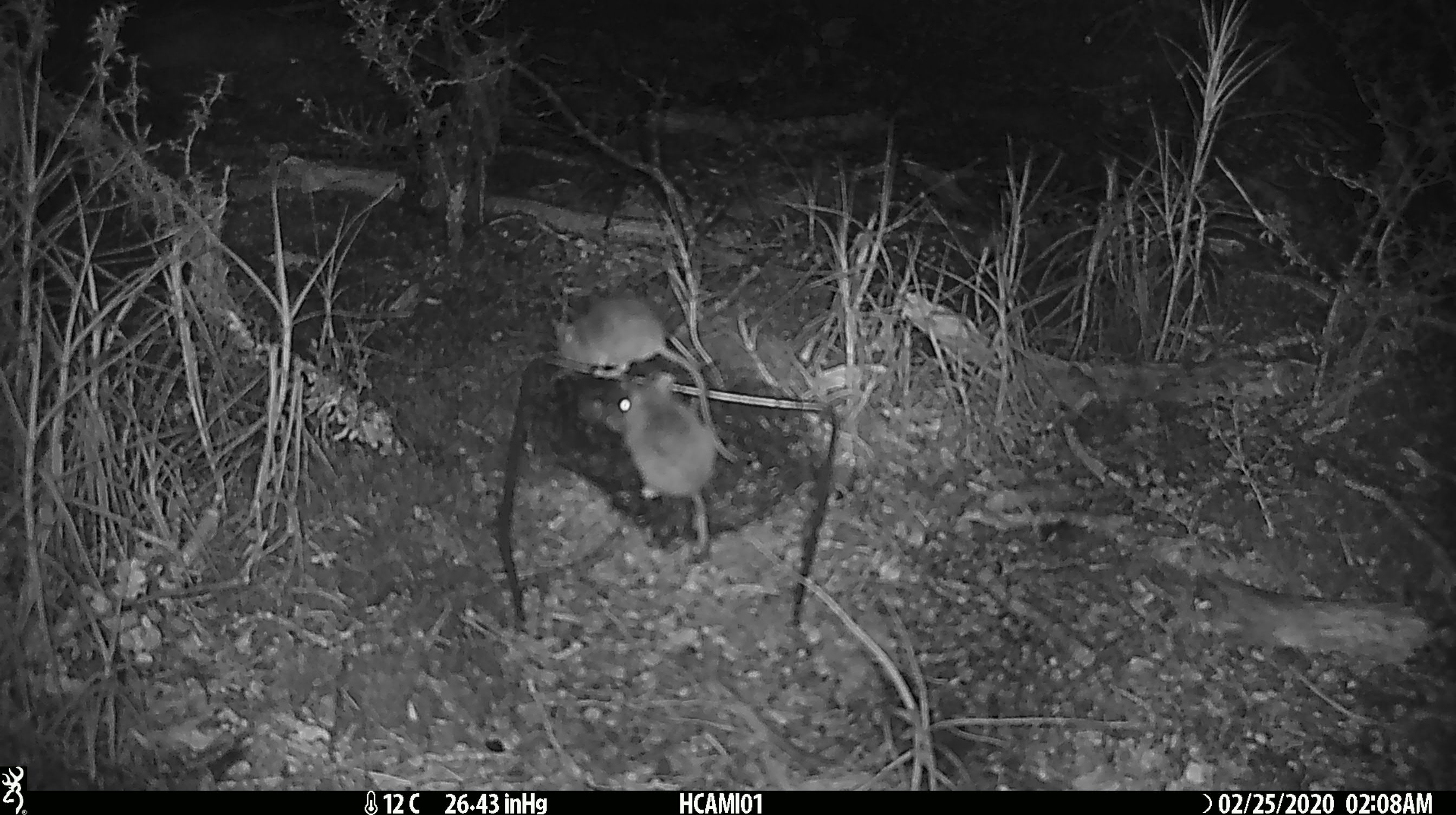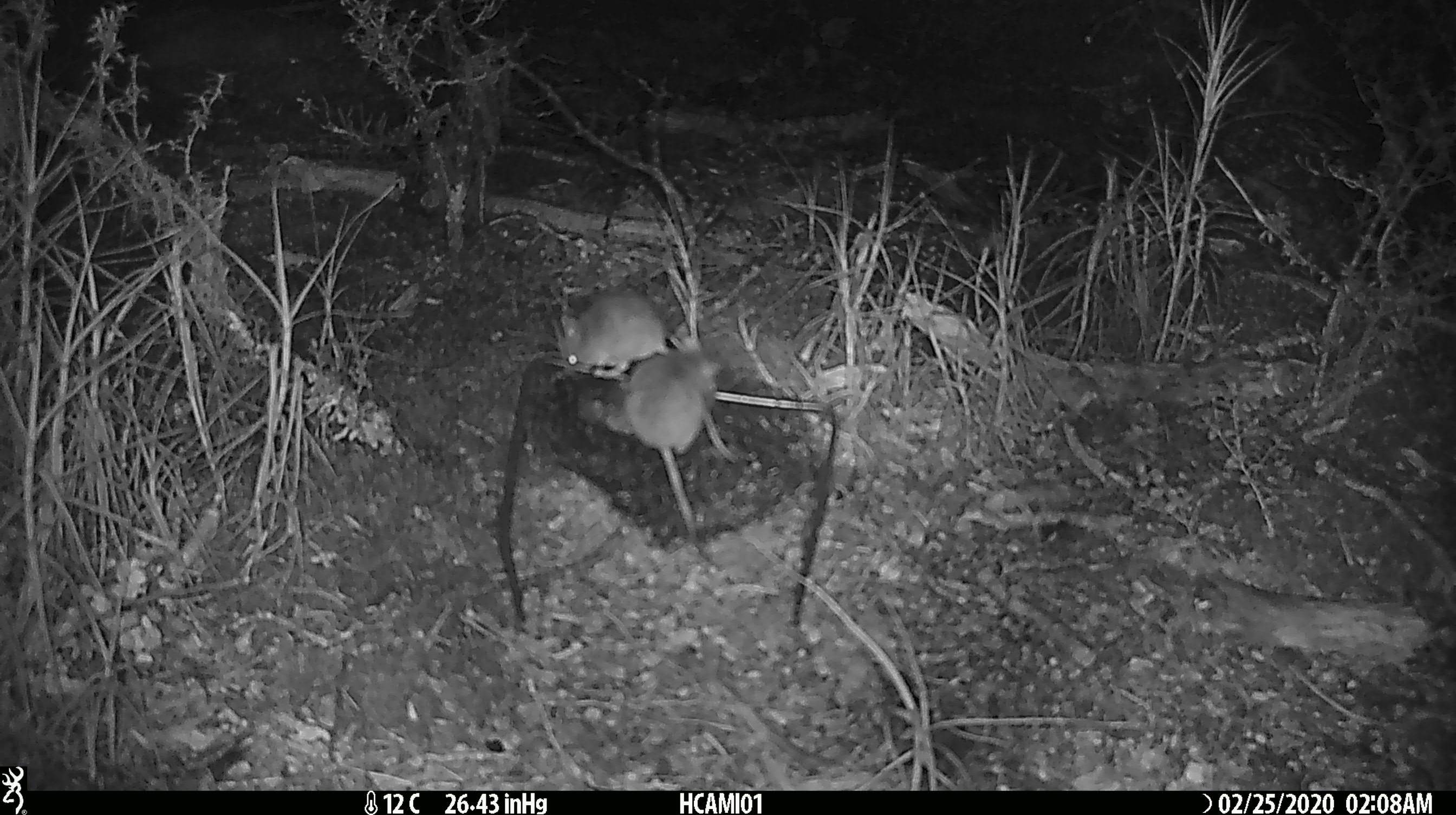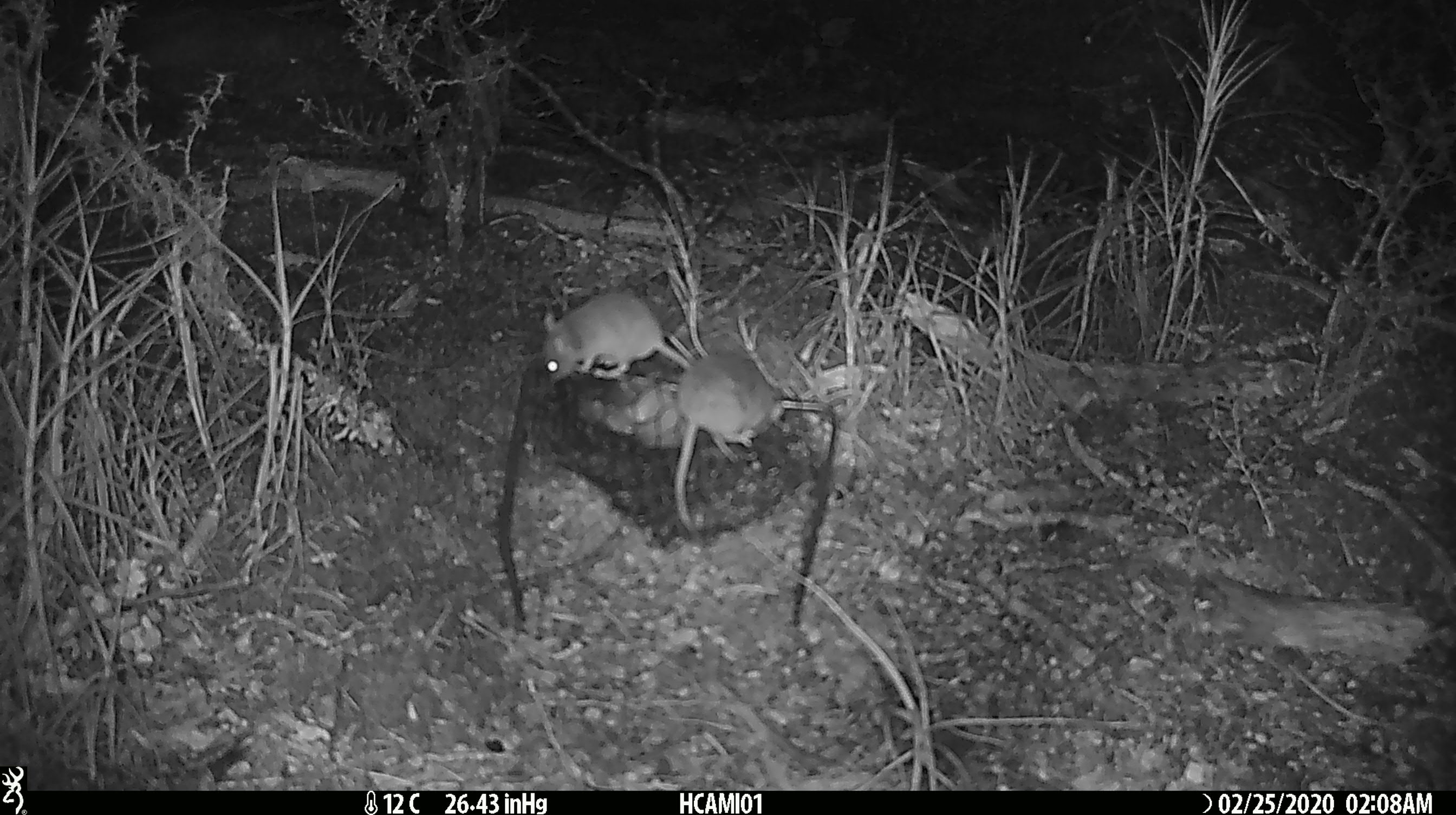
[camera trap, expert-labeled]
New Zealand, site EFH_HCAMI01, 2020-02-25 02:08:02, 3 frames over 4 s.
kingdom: Animalia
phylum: Chordata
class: Mammalia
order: Rodentia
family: Muridae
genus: Mus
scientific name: Mus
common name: mouse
Mouse (Mus).